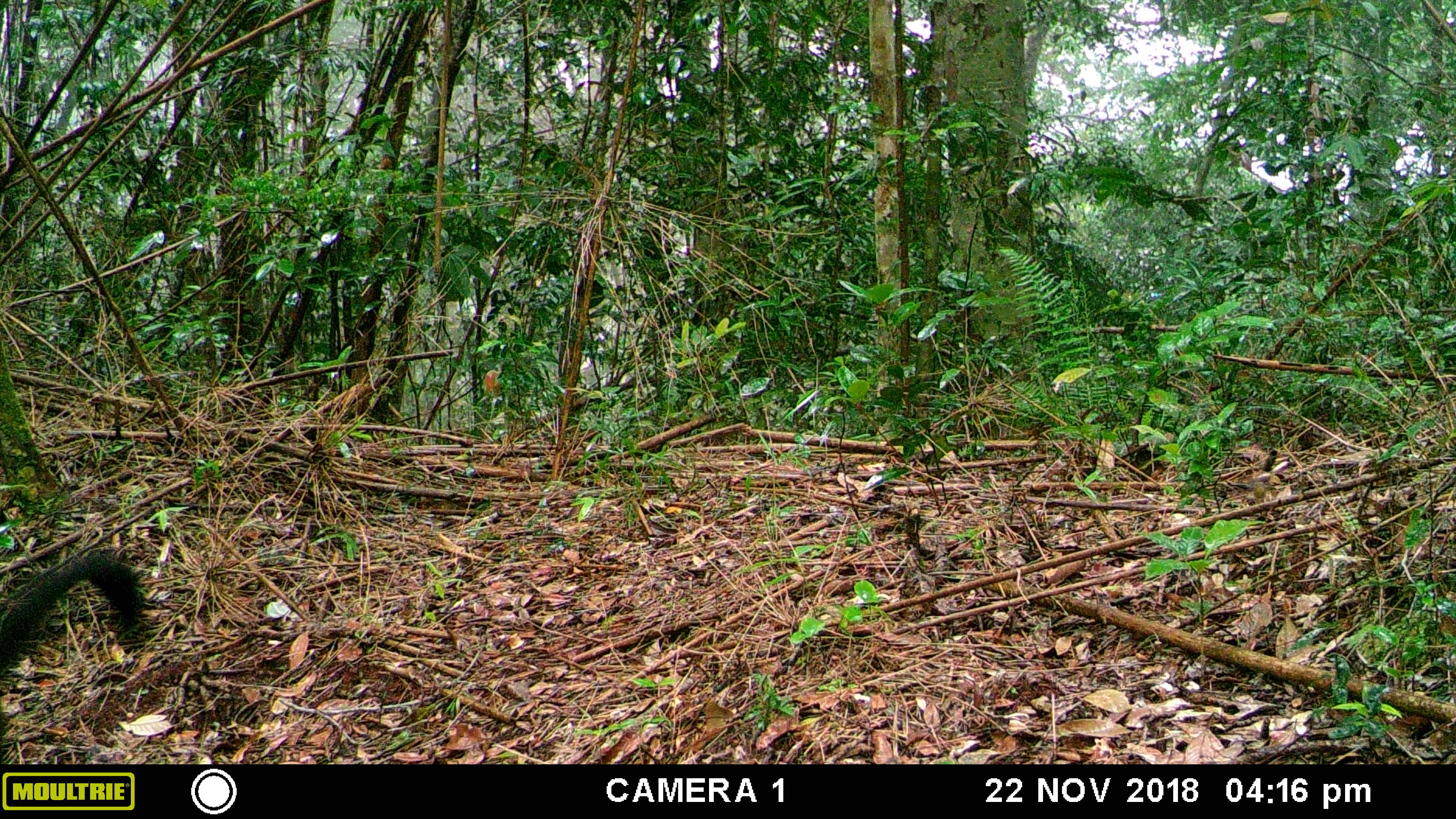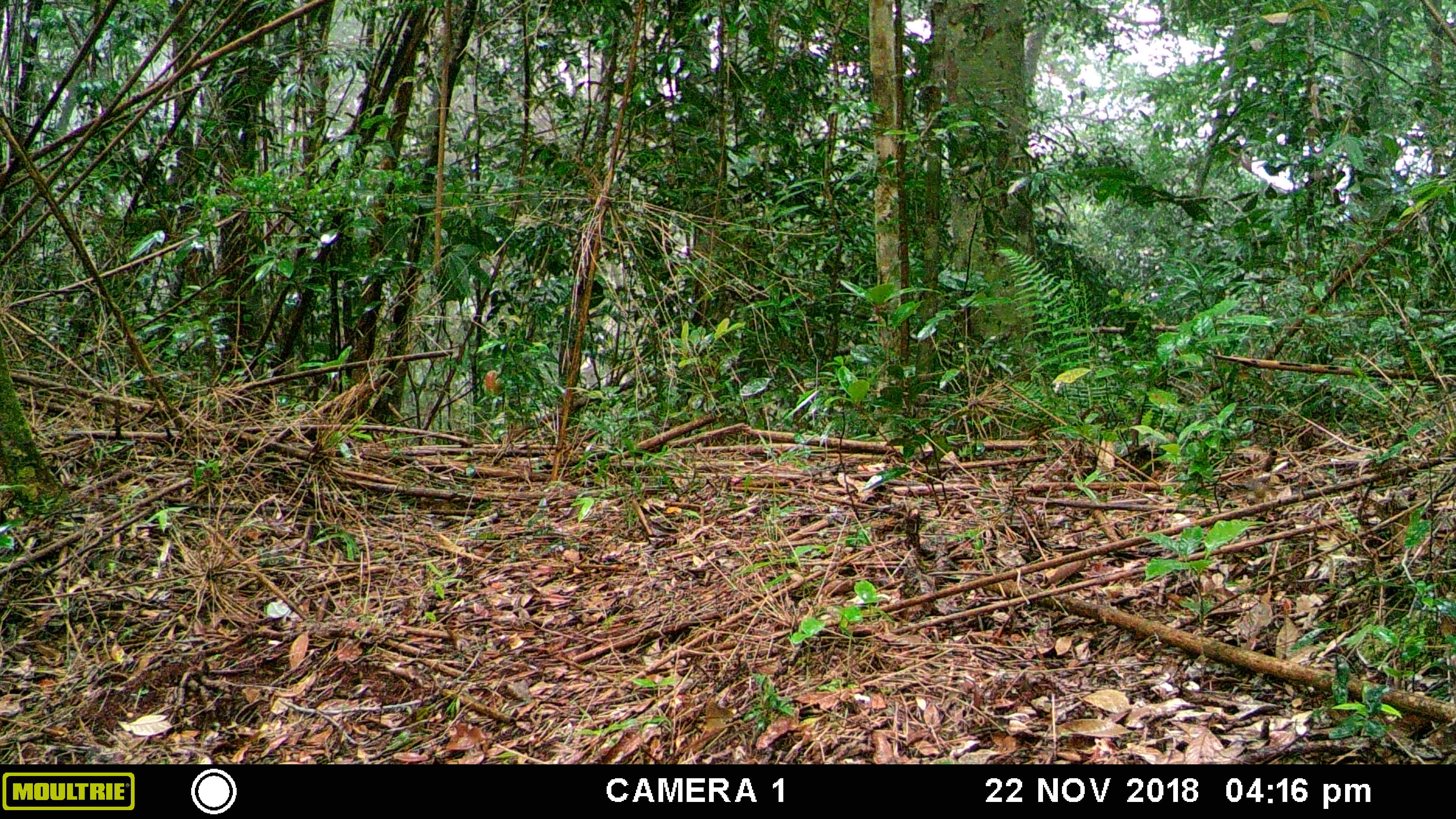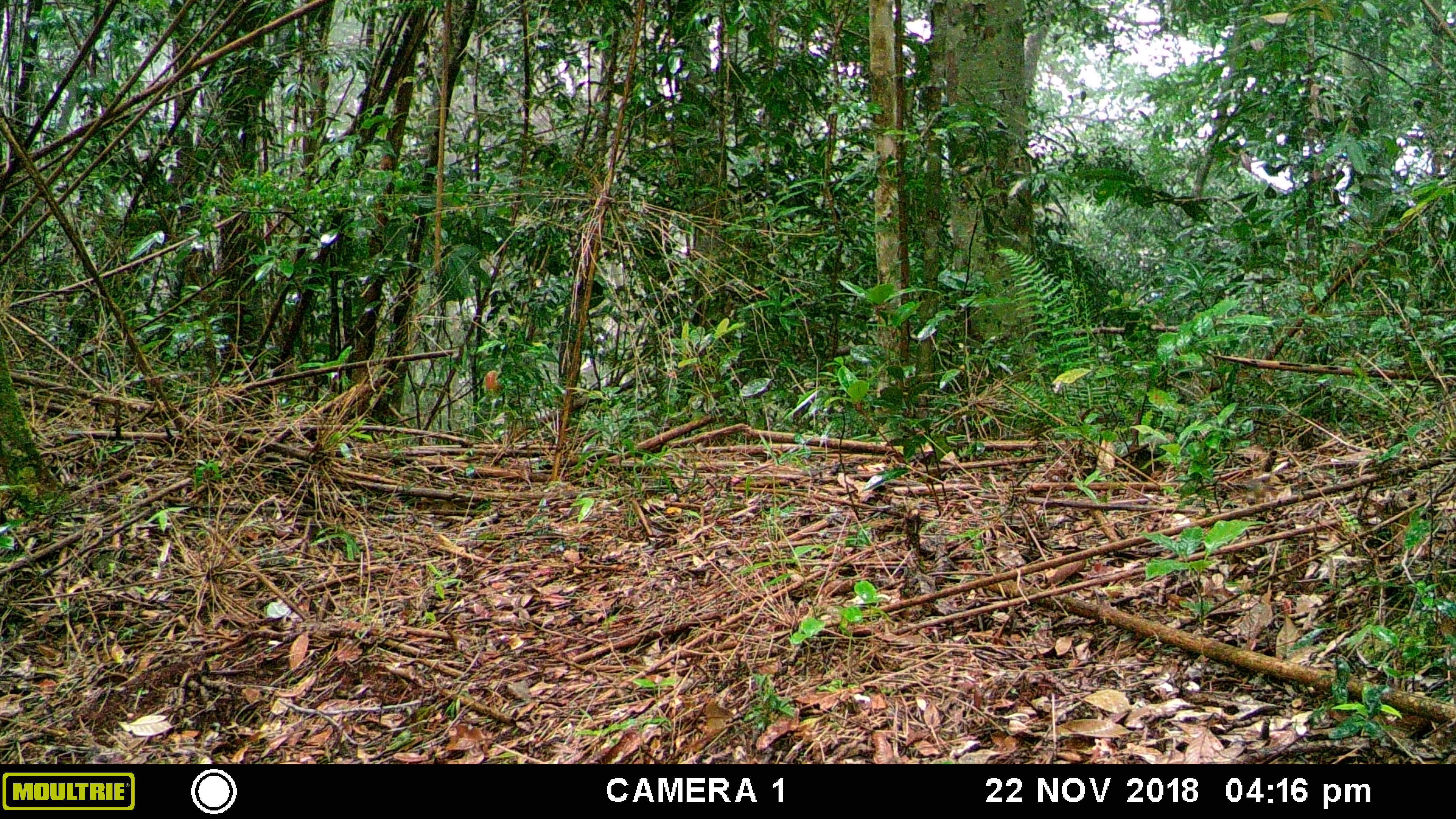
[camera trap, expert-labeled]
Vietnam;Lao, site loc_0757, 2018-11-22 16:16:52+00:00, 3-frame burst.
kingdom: Animalia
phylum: Chordata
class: Mammalia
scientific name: Mammalia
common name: mammal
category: unidentified small mammal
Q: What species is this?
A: Unidentified small mammal (mammal) (Mammalia).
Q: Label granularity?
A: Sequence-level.